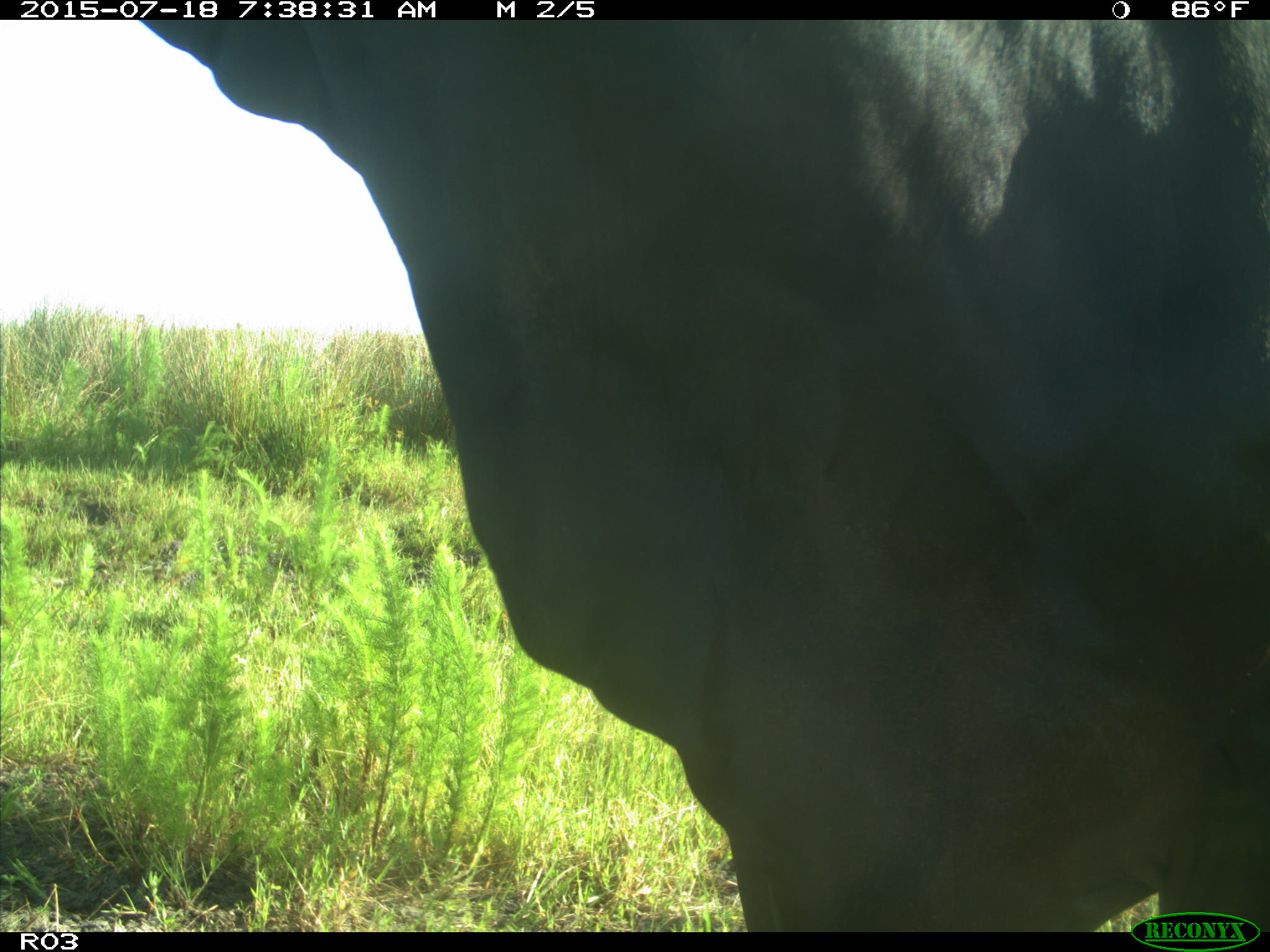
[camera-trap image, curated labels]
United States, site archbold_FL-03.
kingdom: Animalia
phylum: Chordata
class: Mammalia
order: Artiodactyla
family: Bovidae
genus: Bos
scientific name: Bos taurus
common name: domestic cow